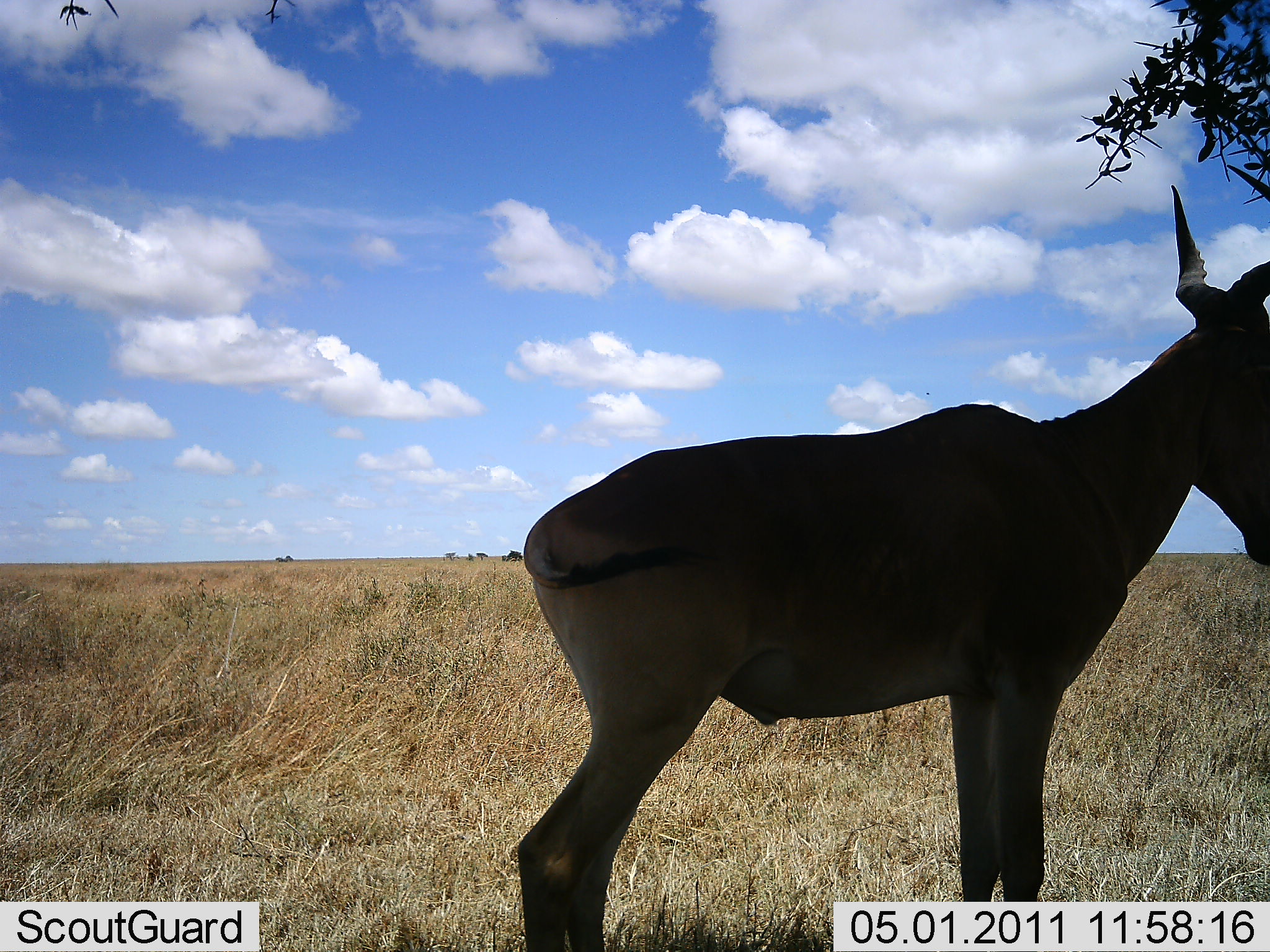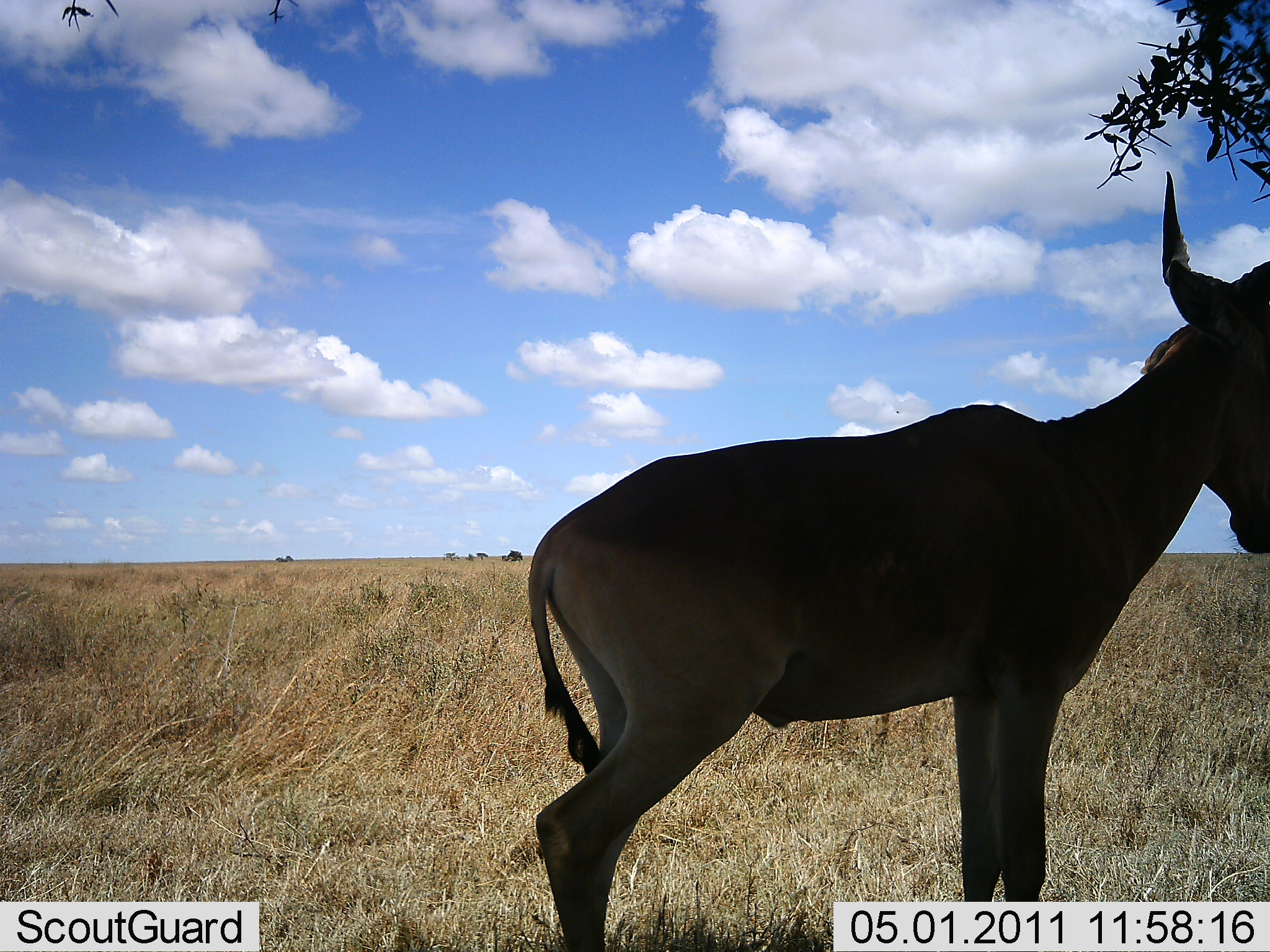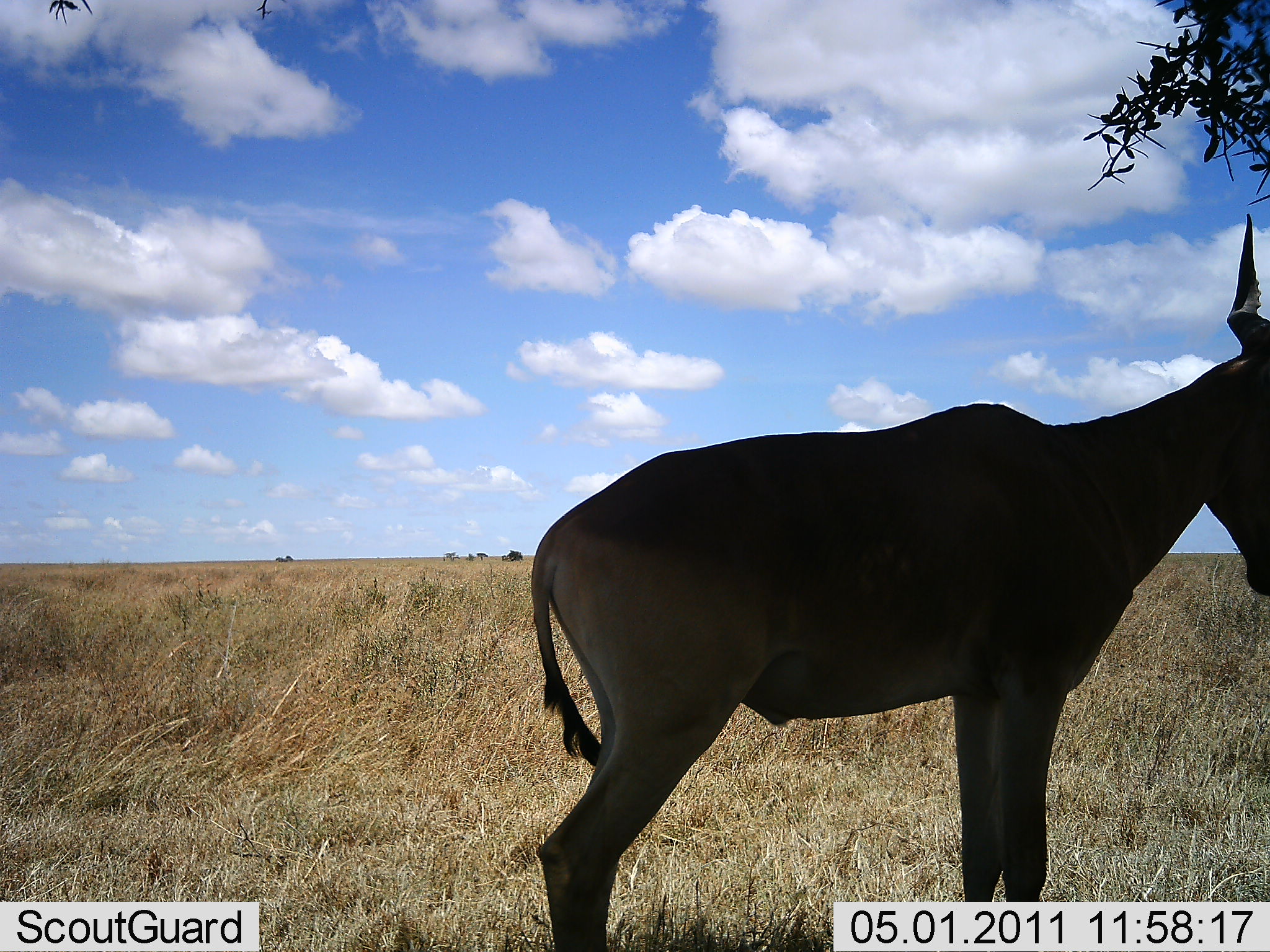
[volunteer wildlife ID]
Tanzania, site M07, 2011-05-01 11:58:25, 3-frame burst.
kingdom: Animalia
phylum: Chordata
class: Mammalia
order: Artiodactyla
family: Bovidae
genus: Alcelaphus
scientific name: Alcelaphus buselaphus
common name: hartebeest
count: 1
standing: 100%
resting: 0%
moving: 0%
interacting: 0%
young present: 0%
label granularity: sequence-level